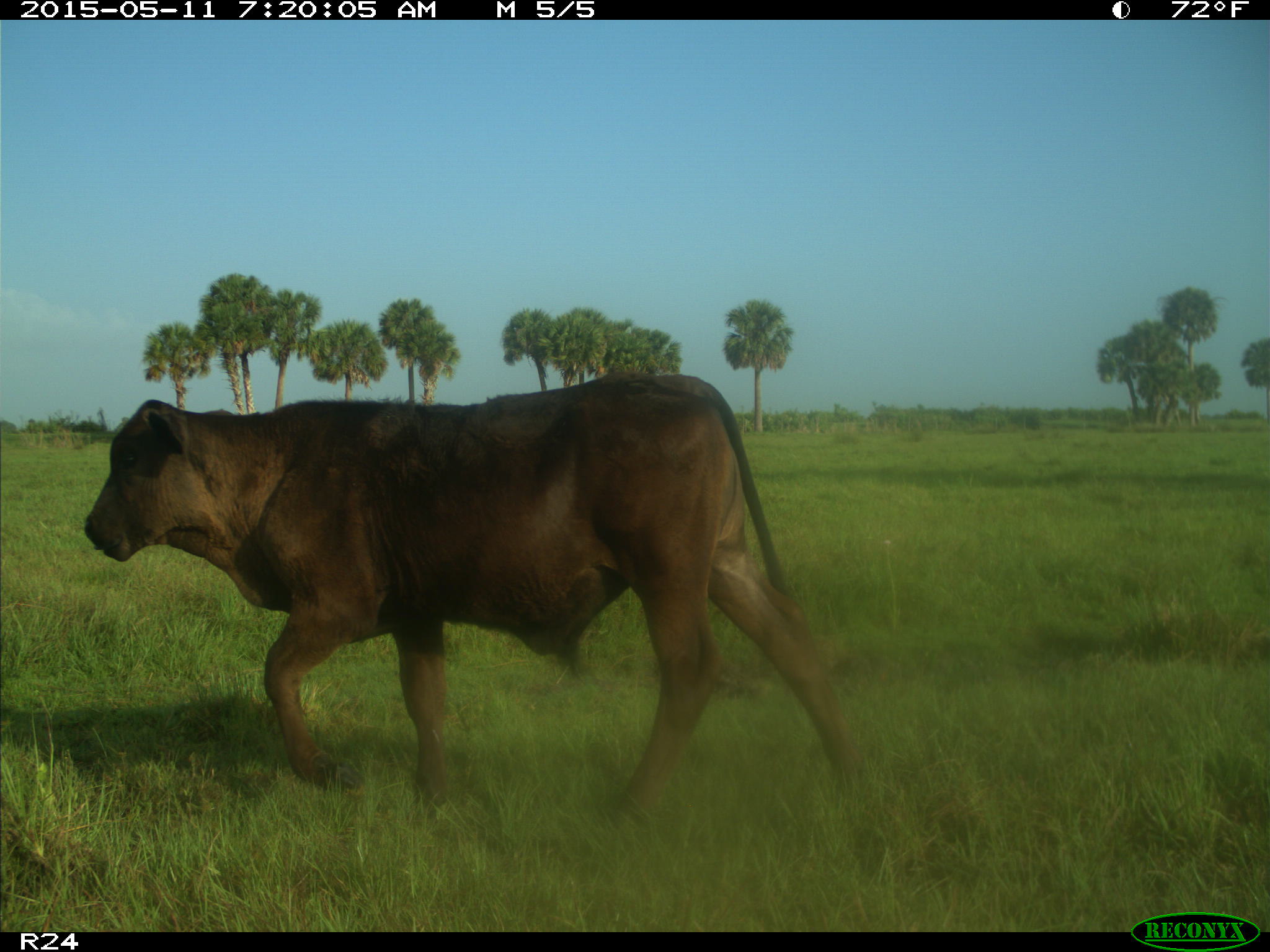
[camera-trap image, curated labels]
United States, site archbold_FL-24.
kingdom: Animalia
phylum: Chordata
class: Mammalia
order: Artiodactyla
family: Bovidae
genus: Bos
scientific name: Bos taurus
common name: domestic cow